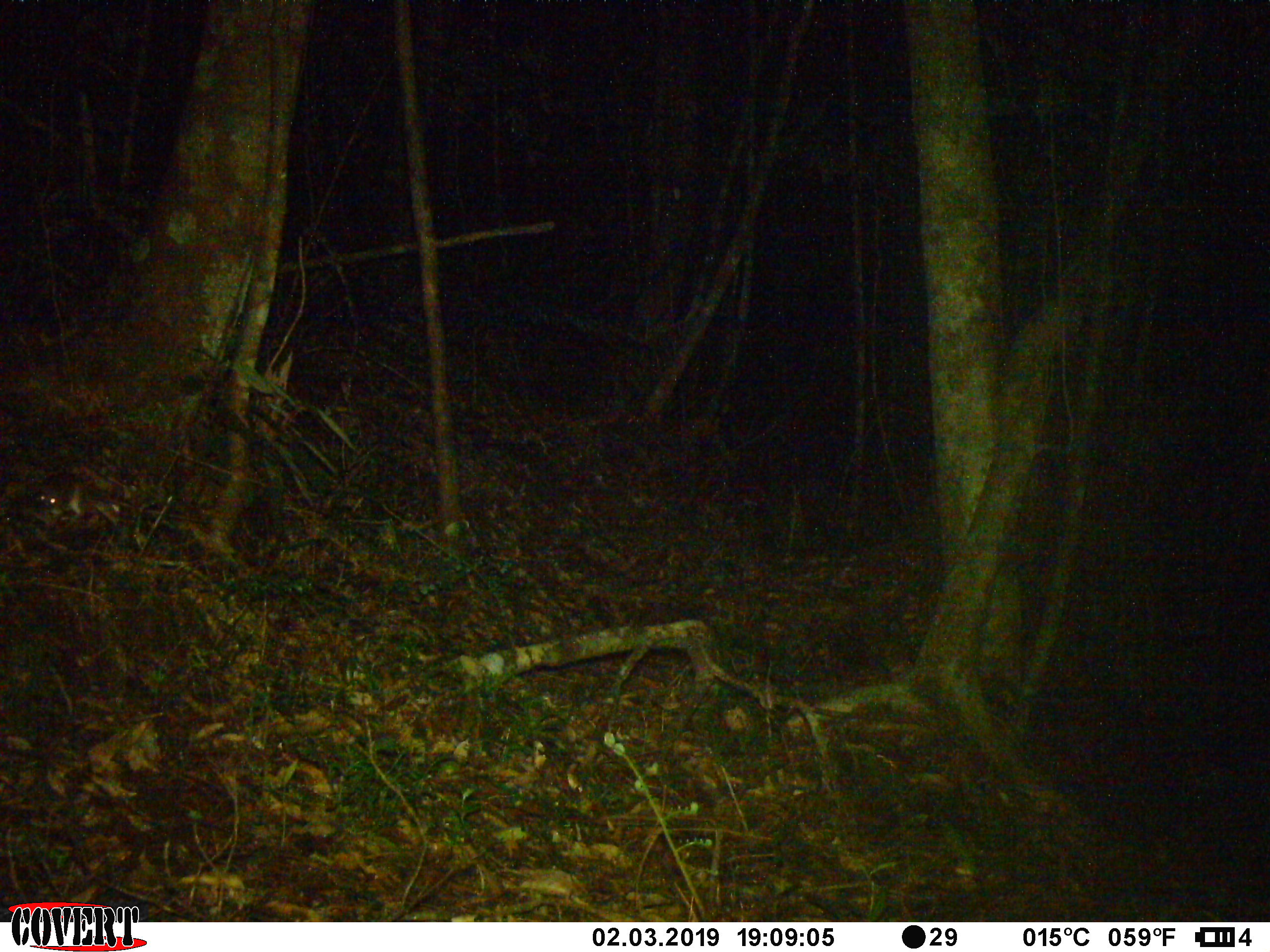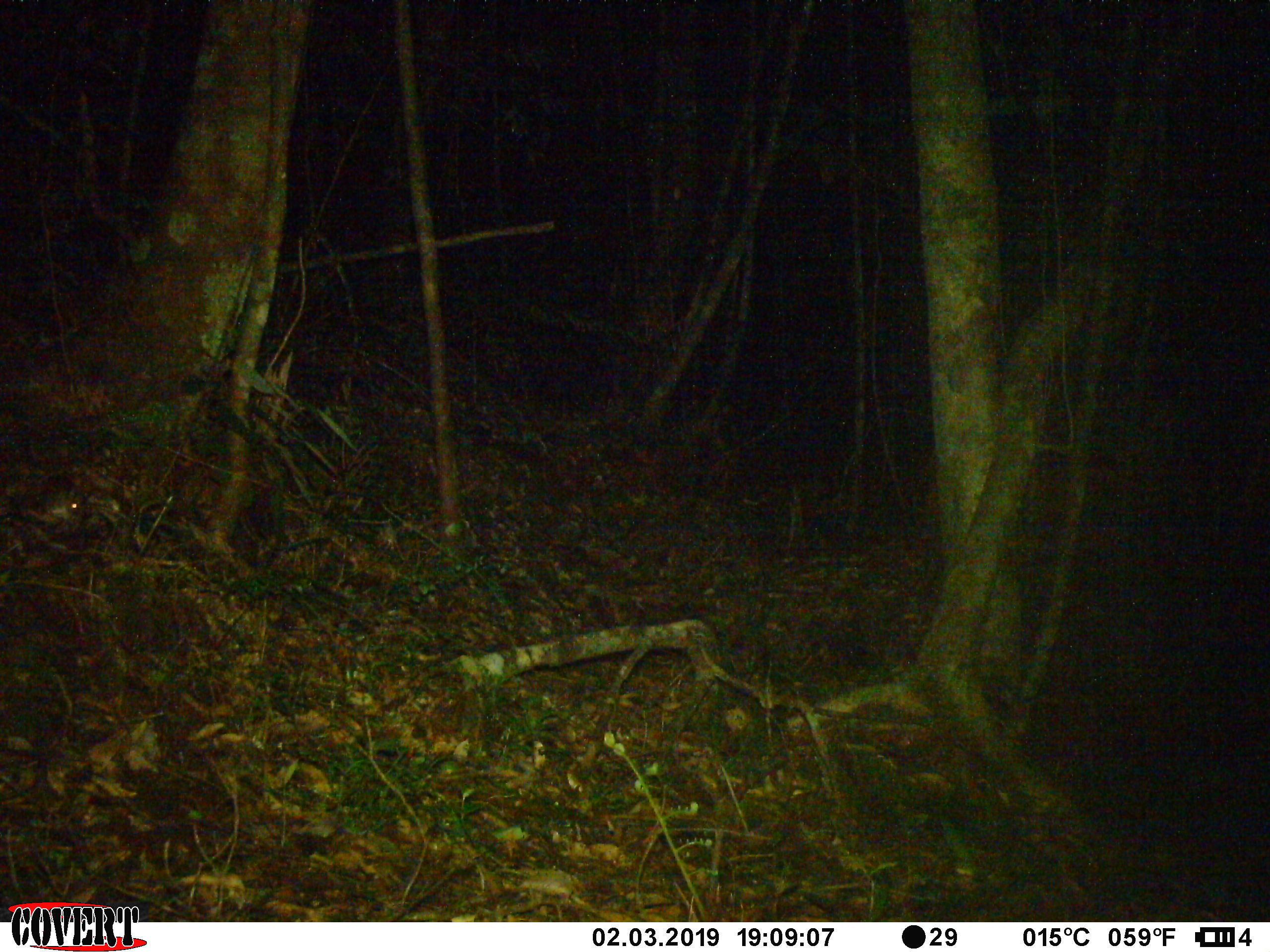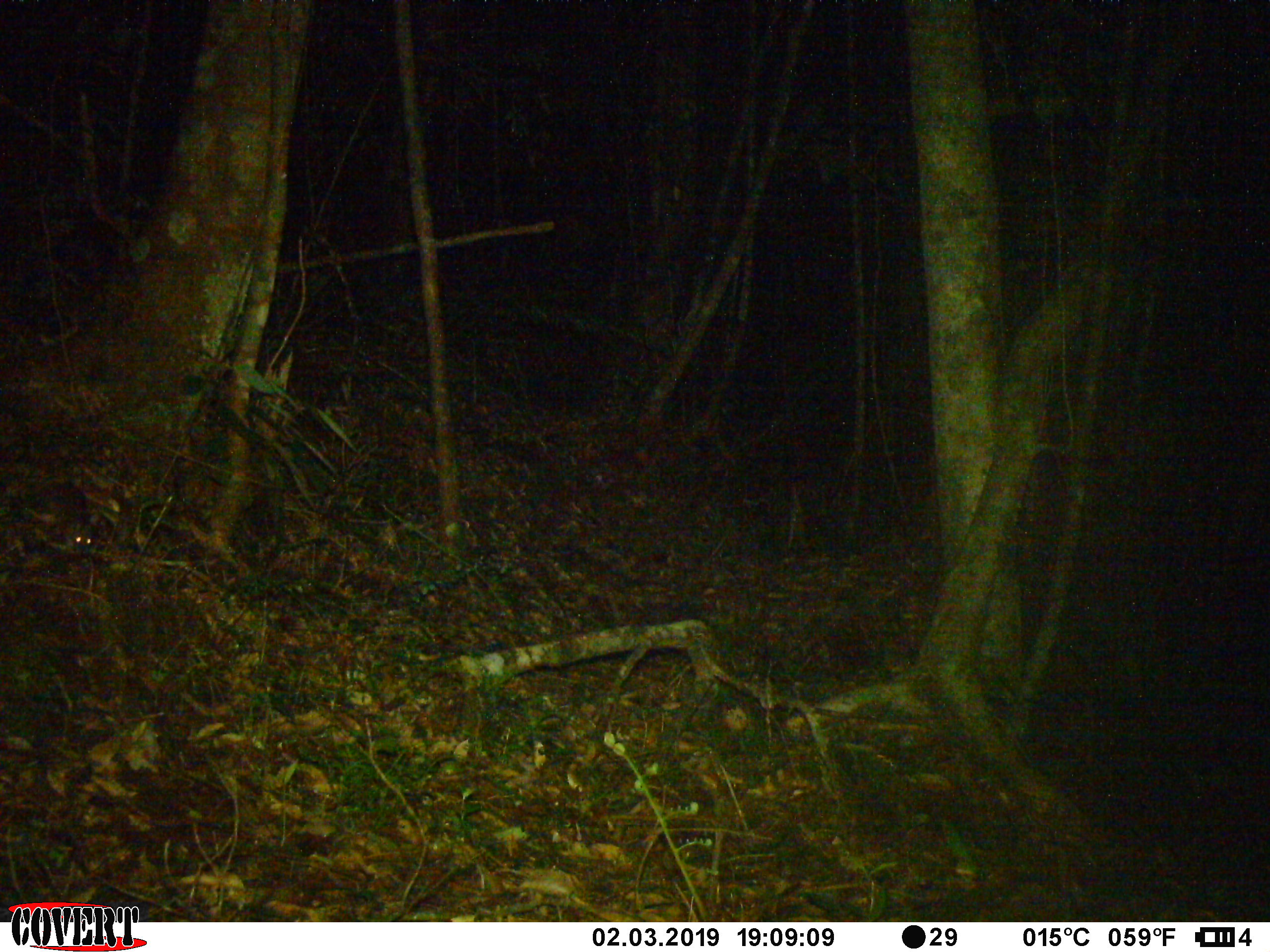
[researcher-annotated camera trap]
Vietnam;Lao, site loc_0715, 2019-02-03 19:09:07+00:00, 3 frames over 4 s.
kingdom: Animalia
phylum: Chordata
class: Mammalia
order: Rodentia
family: Muridae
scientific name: Muridae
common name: old-world mice and rats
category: unidentified murid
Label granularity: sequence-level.